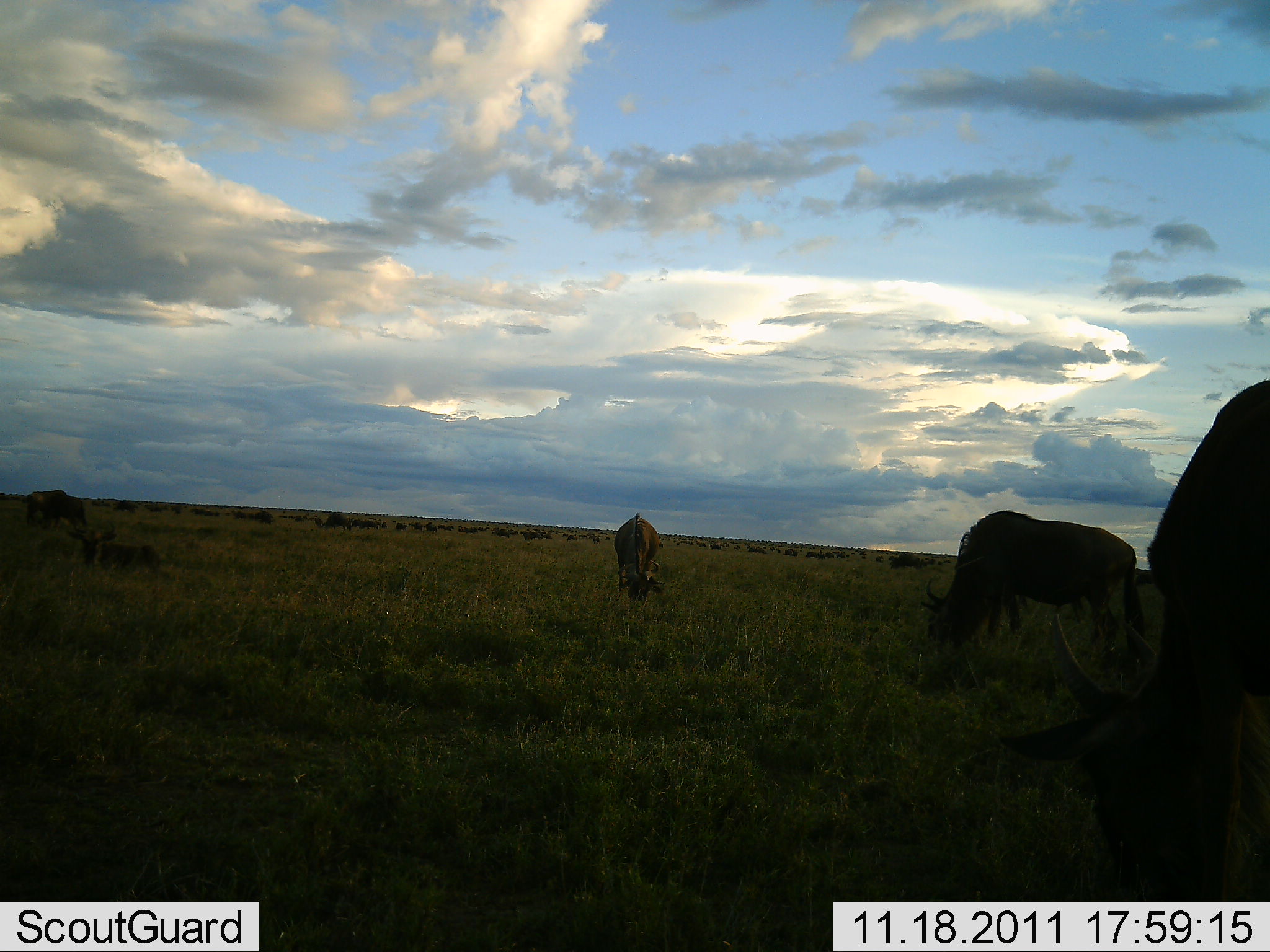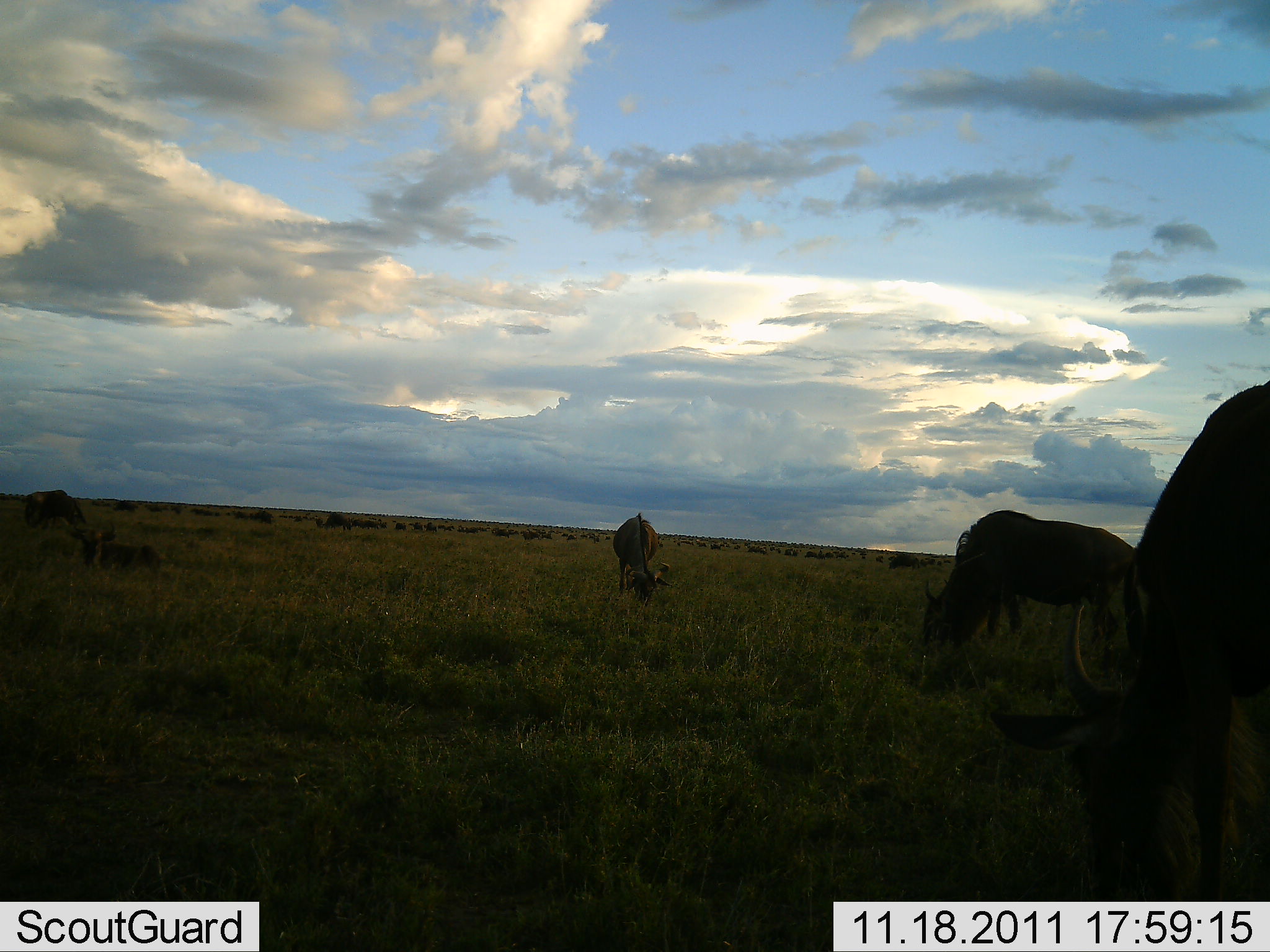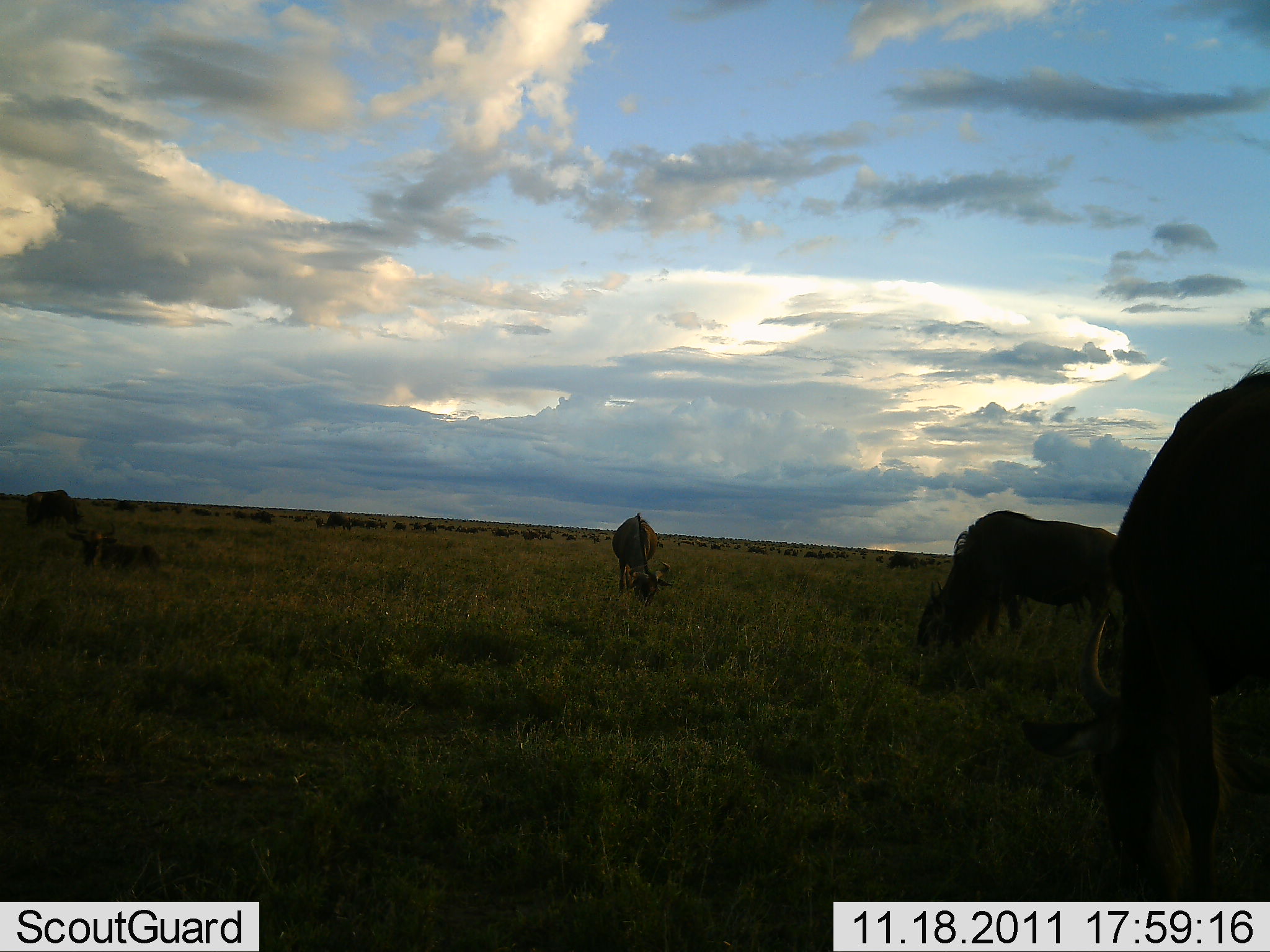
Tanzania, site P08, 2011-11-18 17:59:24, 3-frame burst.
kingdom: Animalia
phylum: Chordata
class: Mammalia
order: Artiodactyla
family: Bovidae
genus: Connochaetes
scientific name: Connochaetes taurinus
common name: blue wildebeest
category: wildebeest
Wildebeest (blue wildebeest) (Connochaetes taurinus), count 6. Behavior (volunteer vote fractions): standing 40%, resting 47%, moving 13%, interacting 7%. Young present (vote fraction): 0%. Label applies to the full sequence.